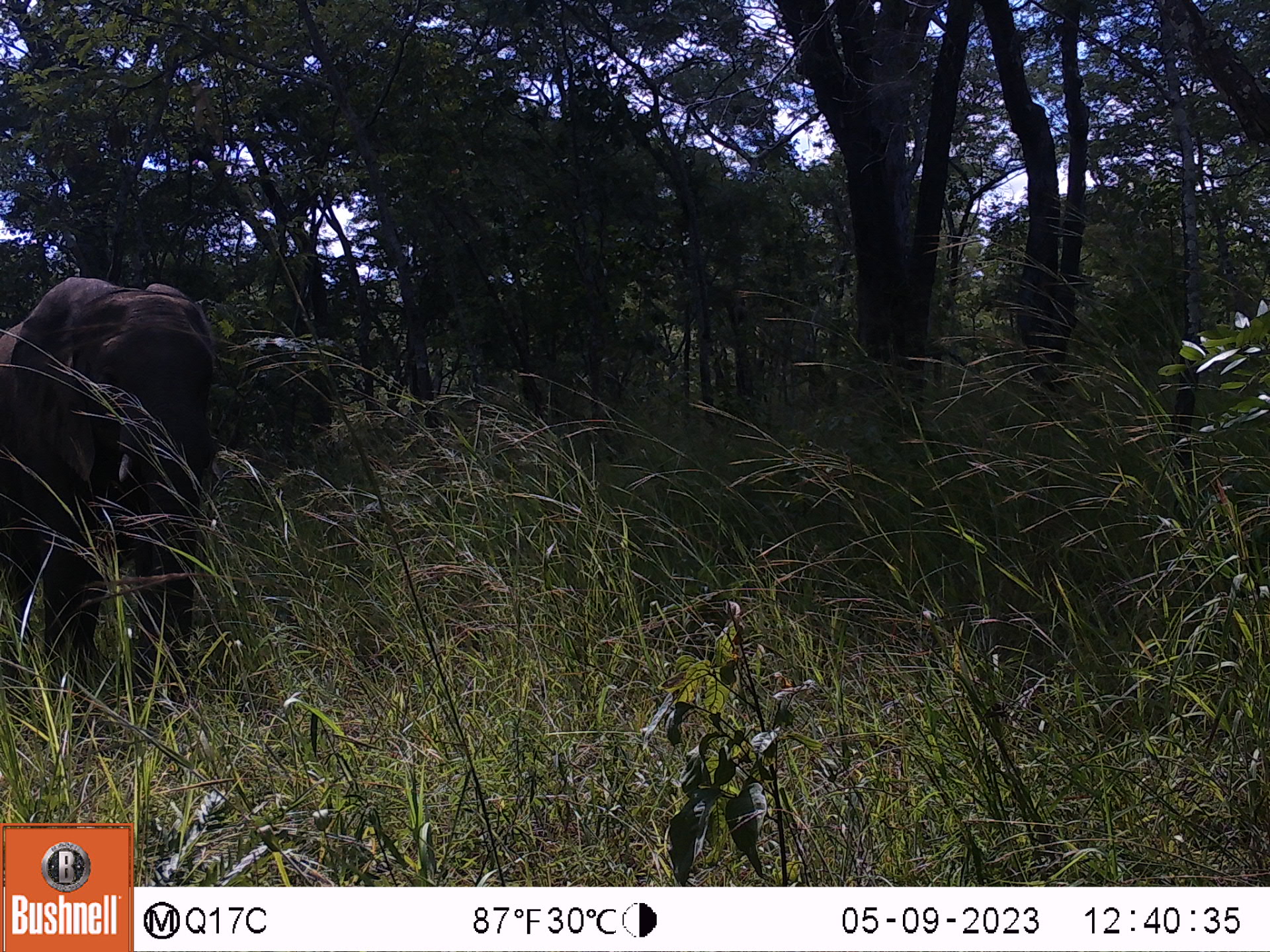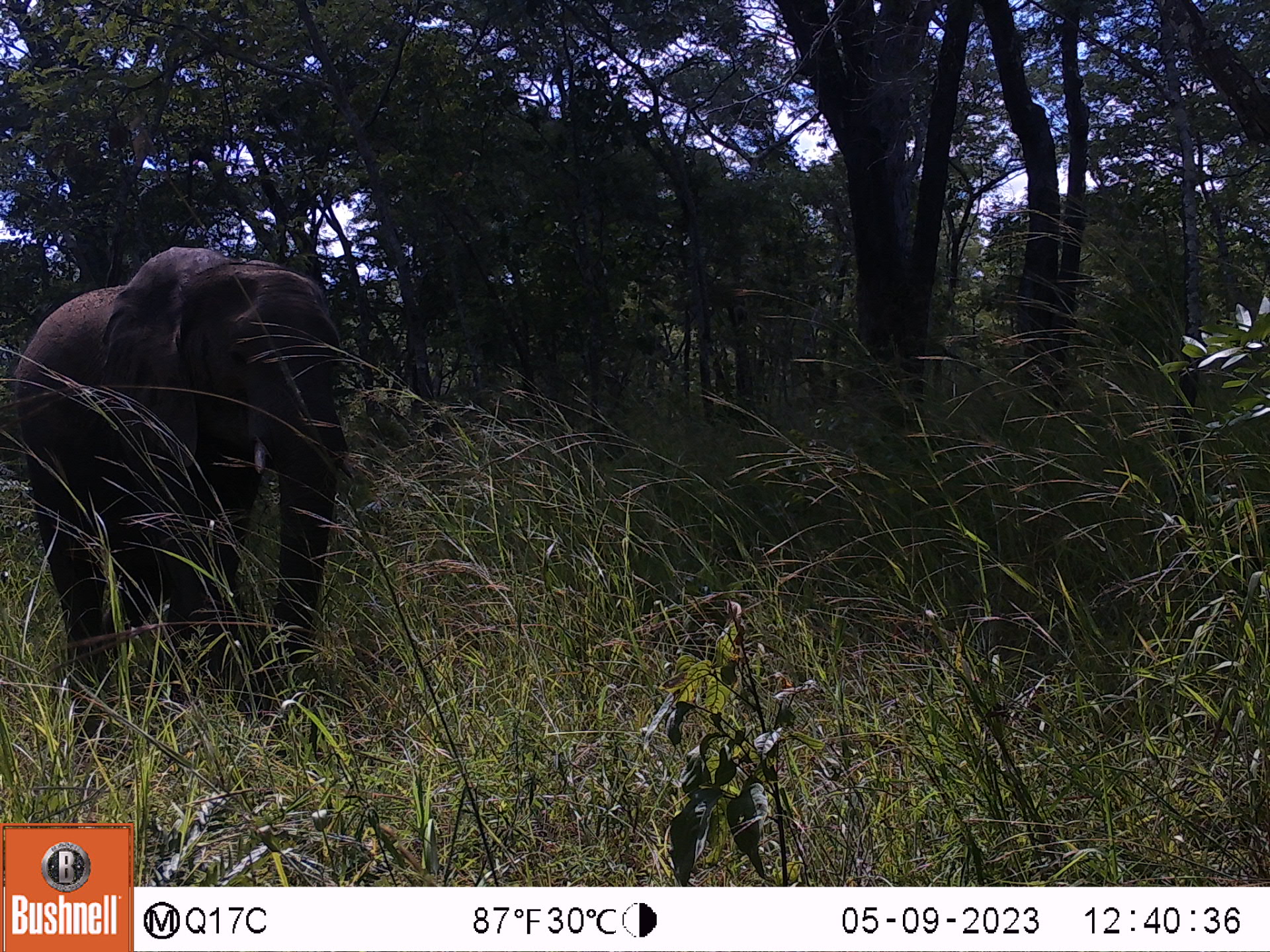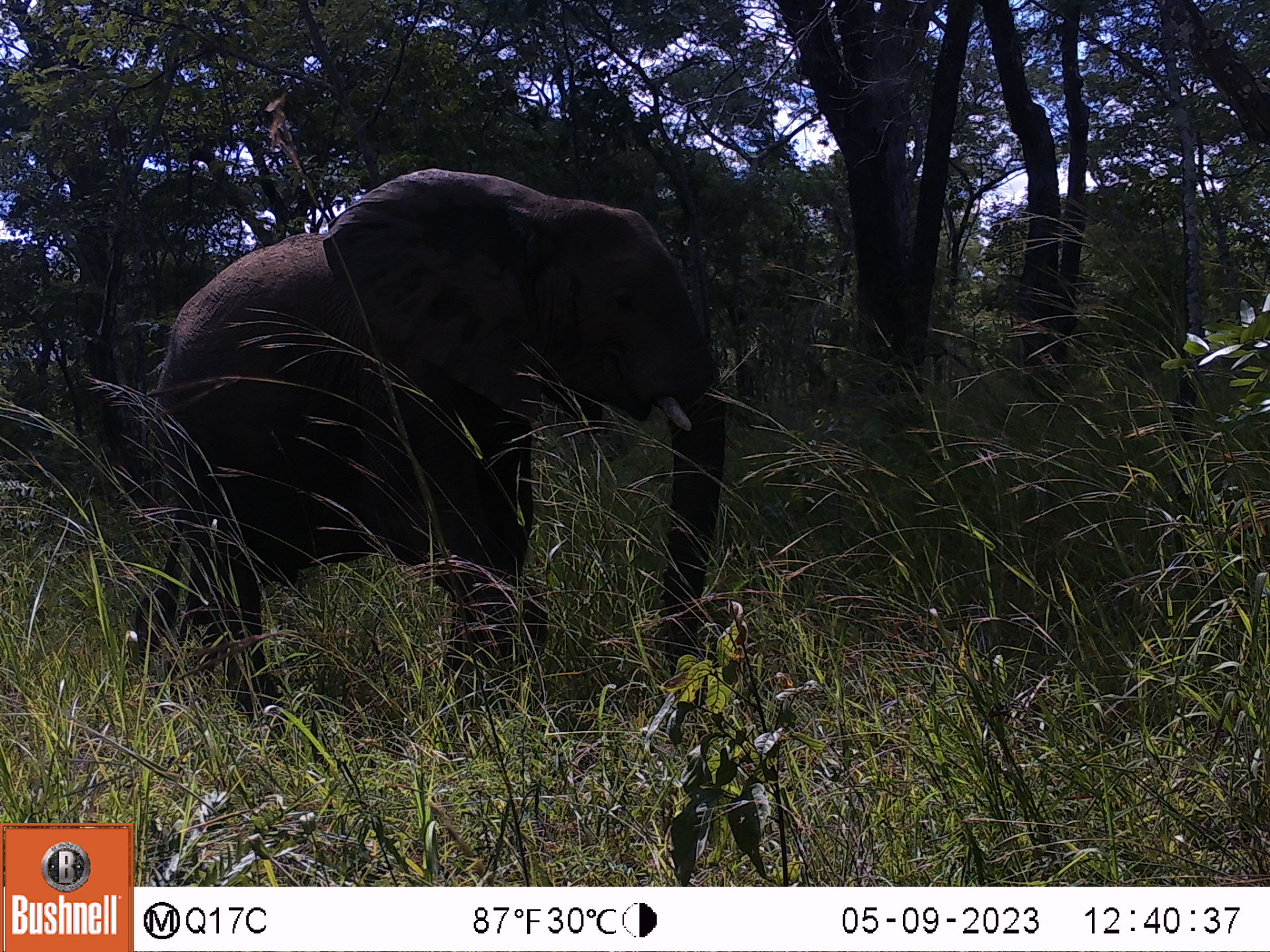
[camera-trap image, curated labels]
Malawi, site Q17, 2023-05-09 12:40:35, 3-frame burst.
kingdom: Animalia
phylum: Chordata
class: Mammalia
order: Proboscidea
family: Elephantidae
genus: Loxodonta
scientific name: Loxodonta africana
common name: african savanna elephant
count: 1